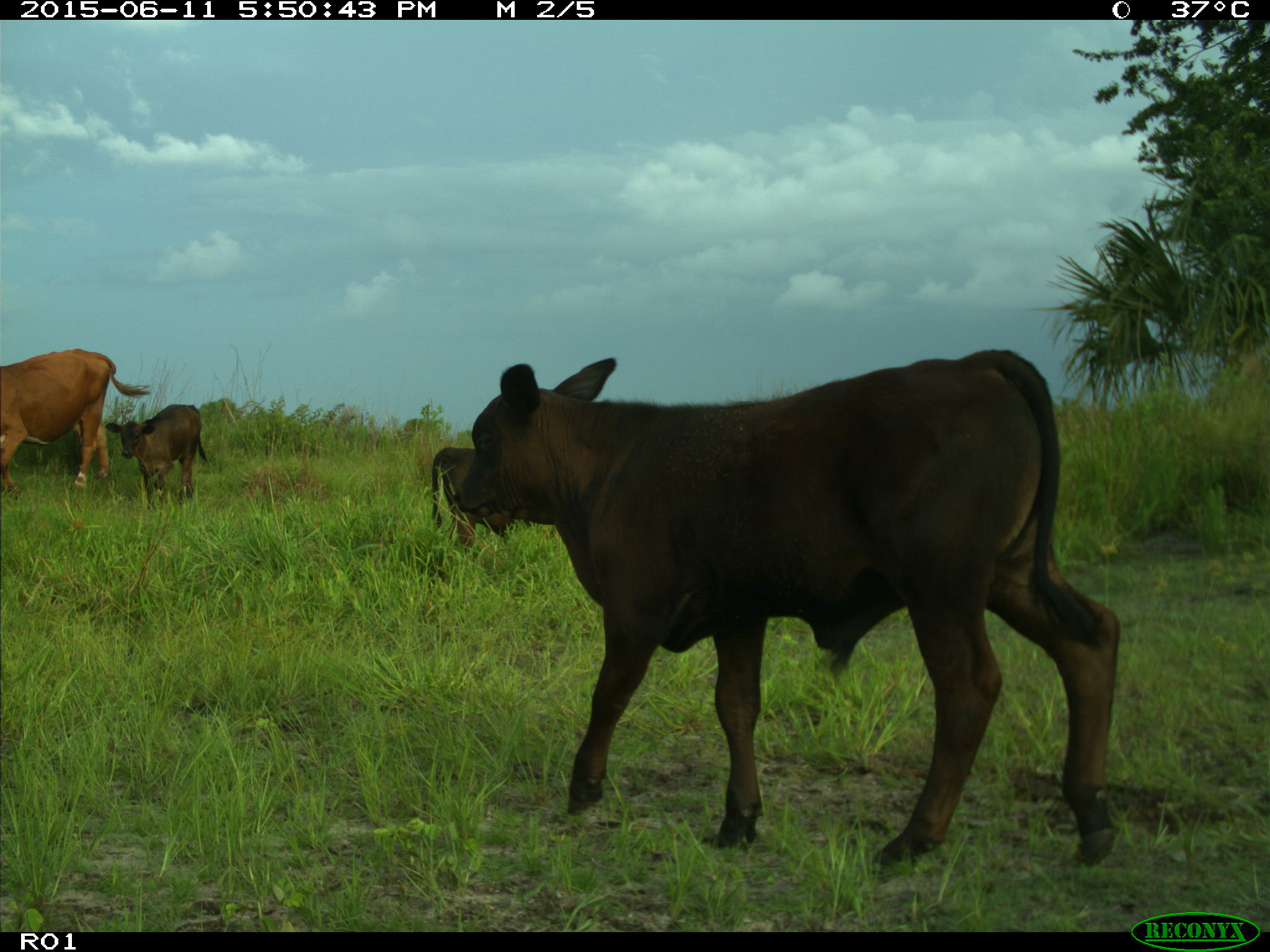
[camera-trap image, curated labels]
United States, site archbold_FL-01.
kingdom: Animalia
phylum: Chordata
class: Mammalia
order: Artiodactyla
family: Bovidae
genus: Bos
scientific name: Bos taurus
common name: domestic cow